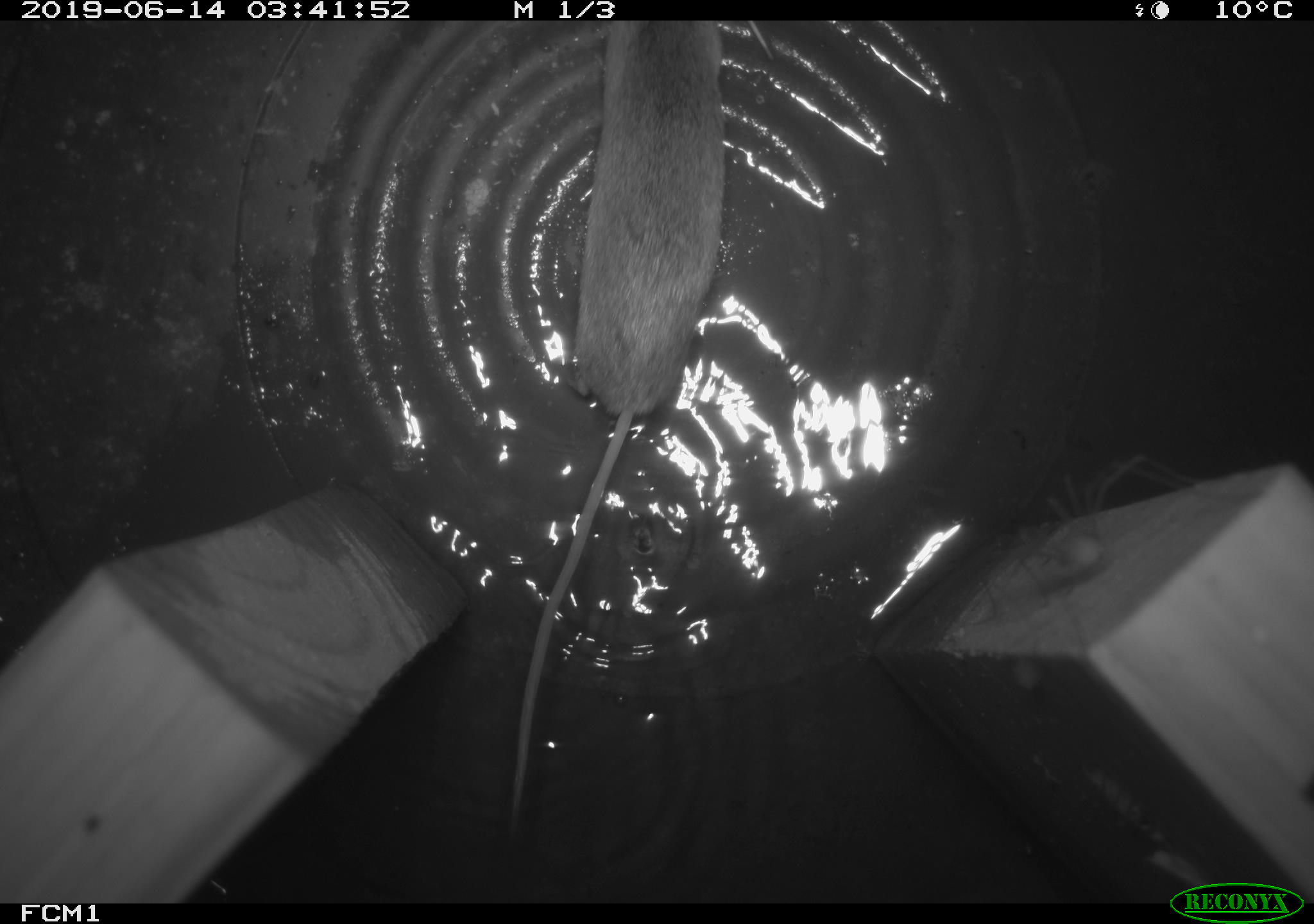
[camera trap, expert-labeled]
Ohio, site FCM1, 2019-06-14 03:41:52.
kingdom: Animalia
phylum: Chordata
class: Mammalia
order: Eulipotyphla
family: Soricidae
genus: Sorex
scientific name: Sorex cinereus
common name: masked shrew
Masked shrew (Sorex cinereus).